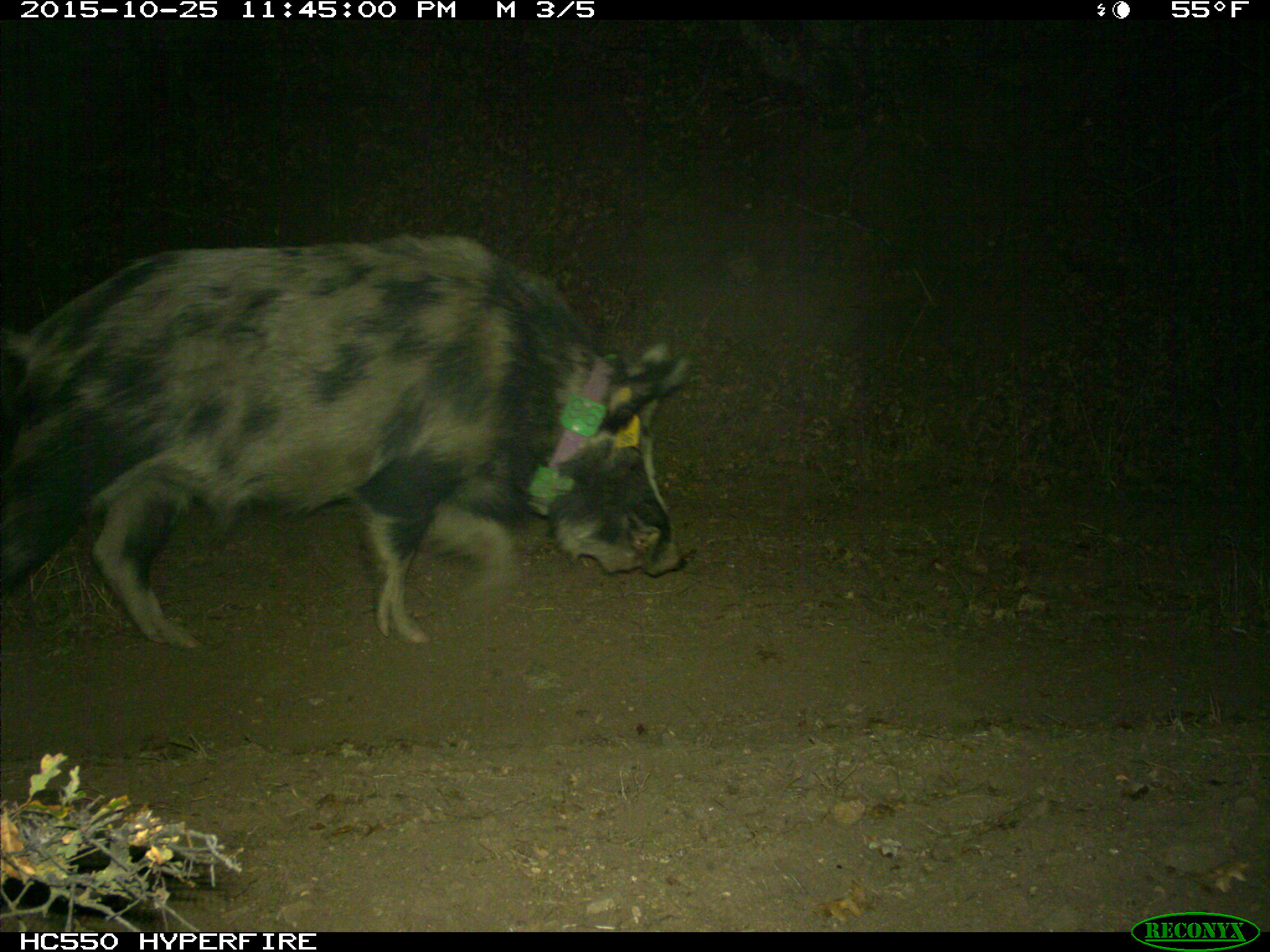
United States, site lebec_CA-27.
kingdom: Animalia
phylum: Chordata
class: Mammalia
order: Artiodactyla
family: Suidae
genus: Sus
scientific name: Sus scrofa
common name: wild boar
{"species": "Sus scrofa (wild boar)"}